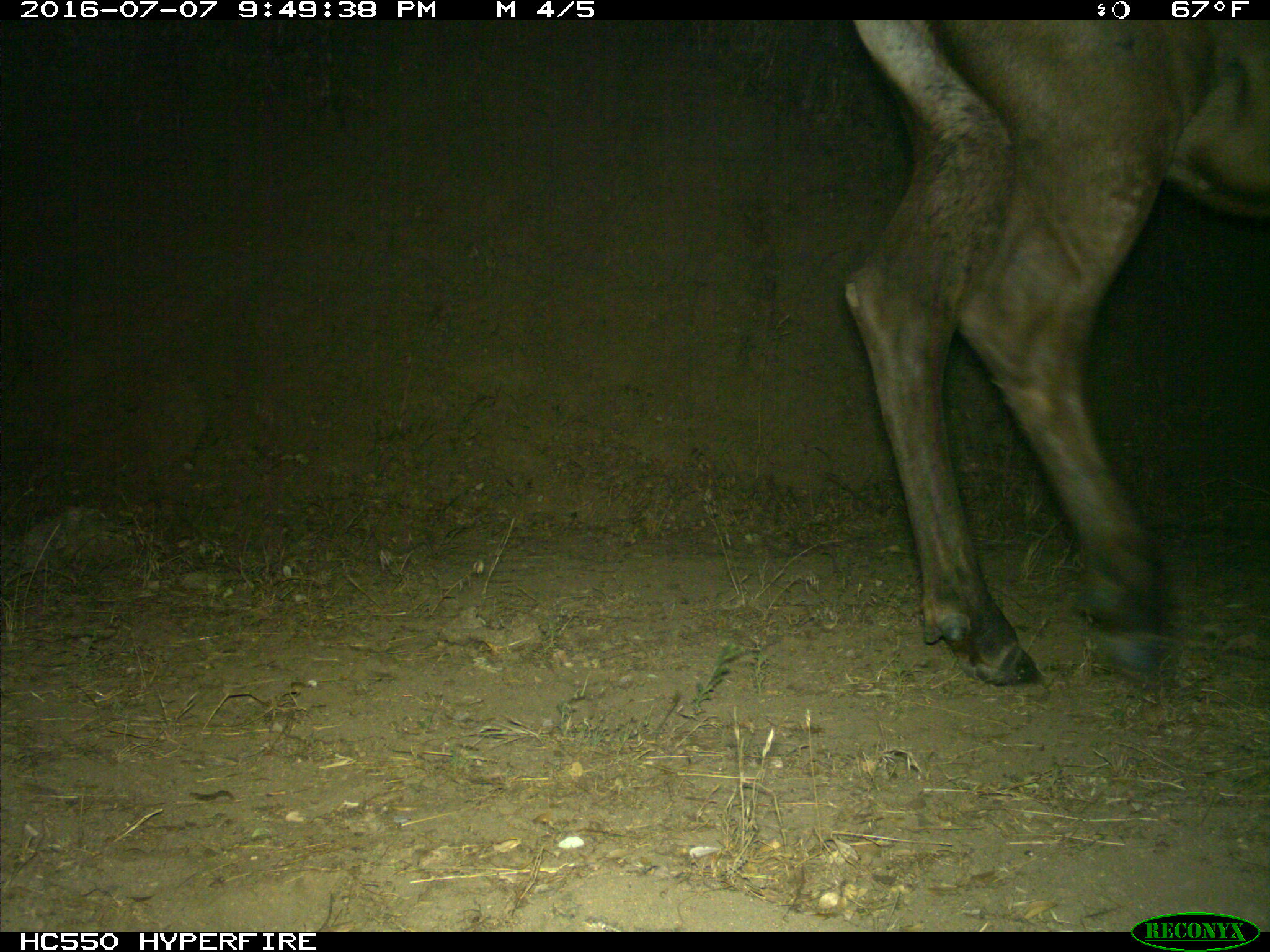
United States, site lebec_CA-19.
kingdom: Animalia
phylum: Chordata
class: Mammalia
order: Artiodactyla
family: Cervidae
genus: Cervus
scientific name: Cervus canadensis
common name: elk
Cervus canadensis (elk).